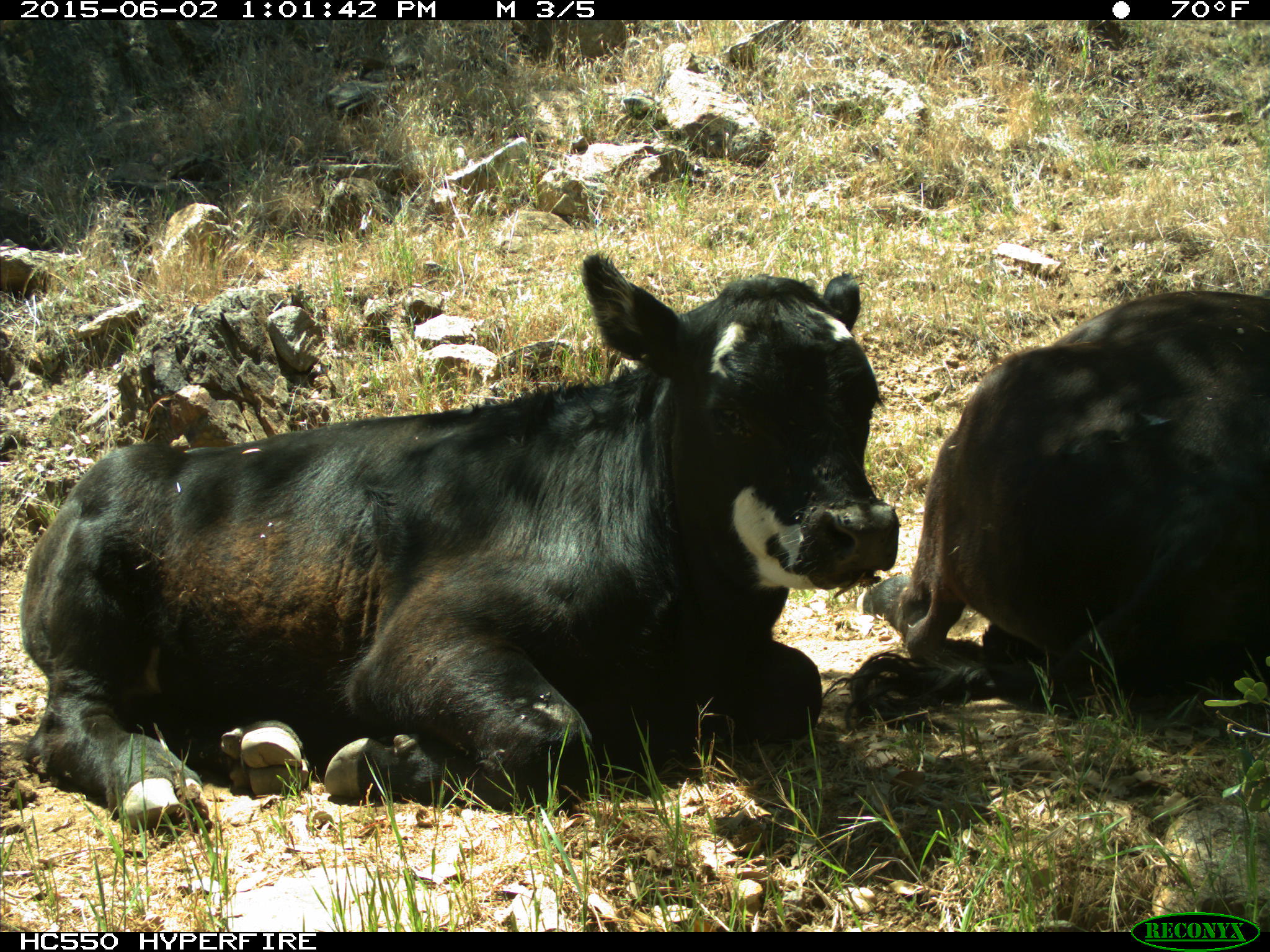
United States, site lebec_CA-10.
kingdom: Animalia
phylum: Chordata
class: Mammalia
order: Artiodactyla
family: Bovidae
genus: Bos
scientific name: Bos taurus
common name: domestic cow